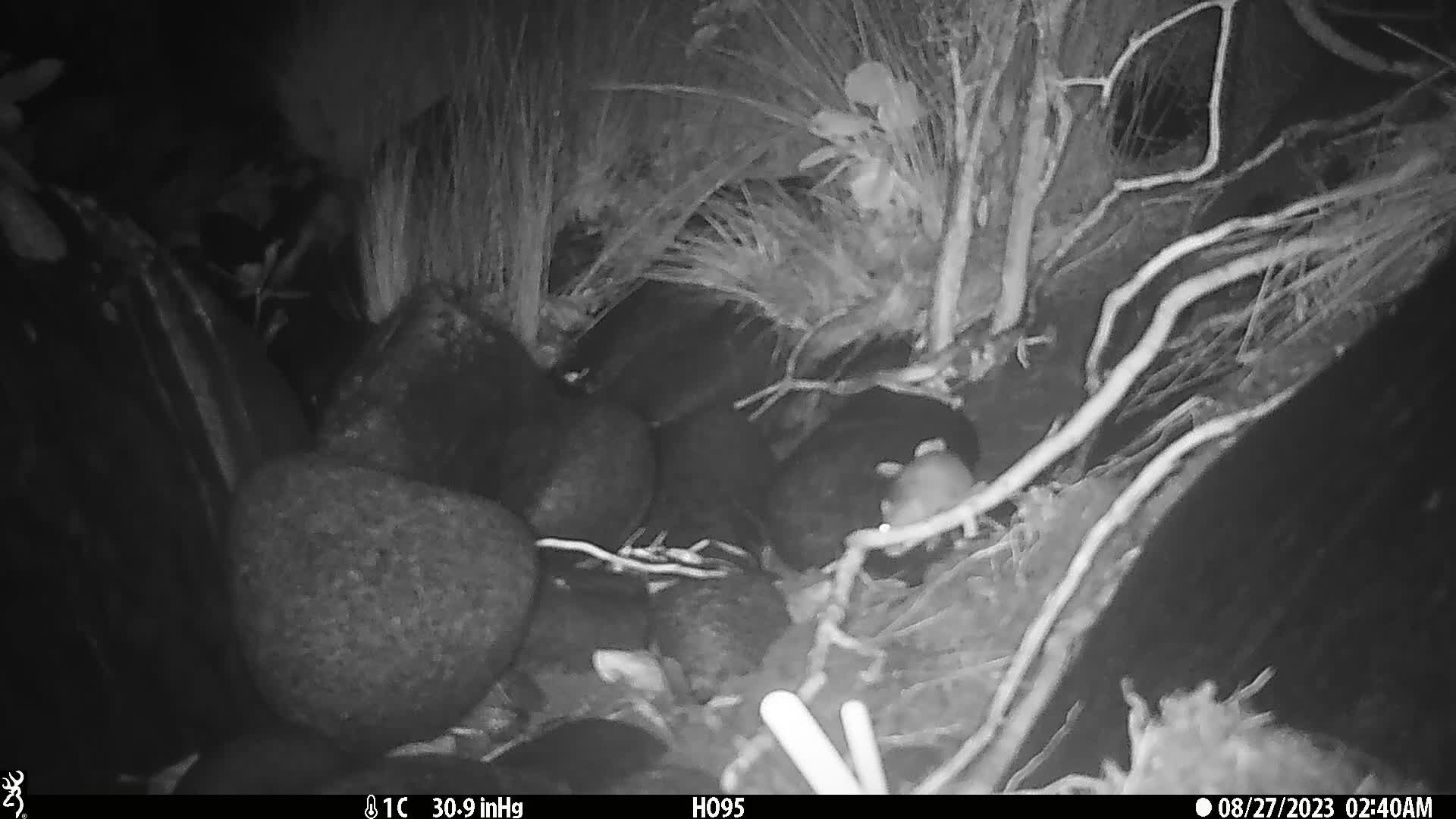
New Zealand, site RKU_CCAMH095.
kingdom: Animalia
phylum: Chordata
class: Mammalia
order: Rodentia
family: Muridae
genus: Rattus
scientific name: Rattus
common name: rat